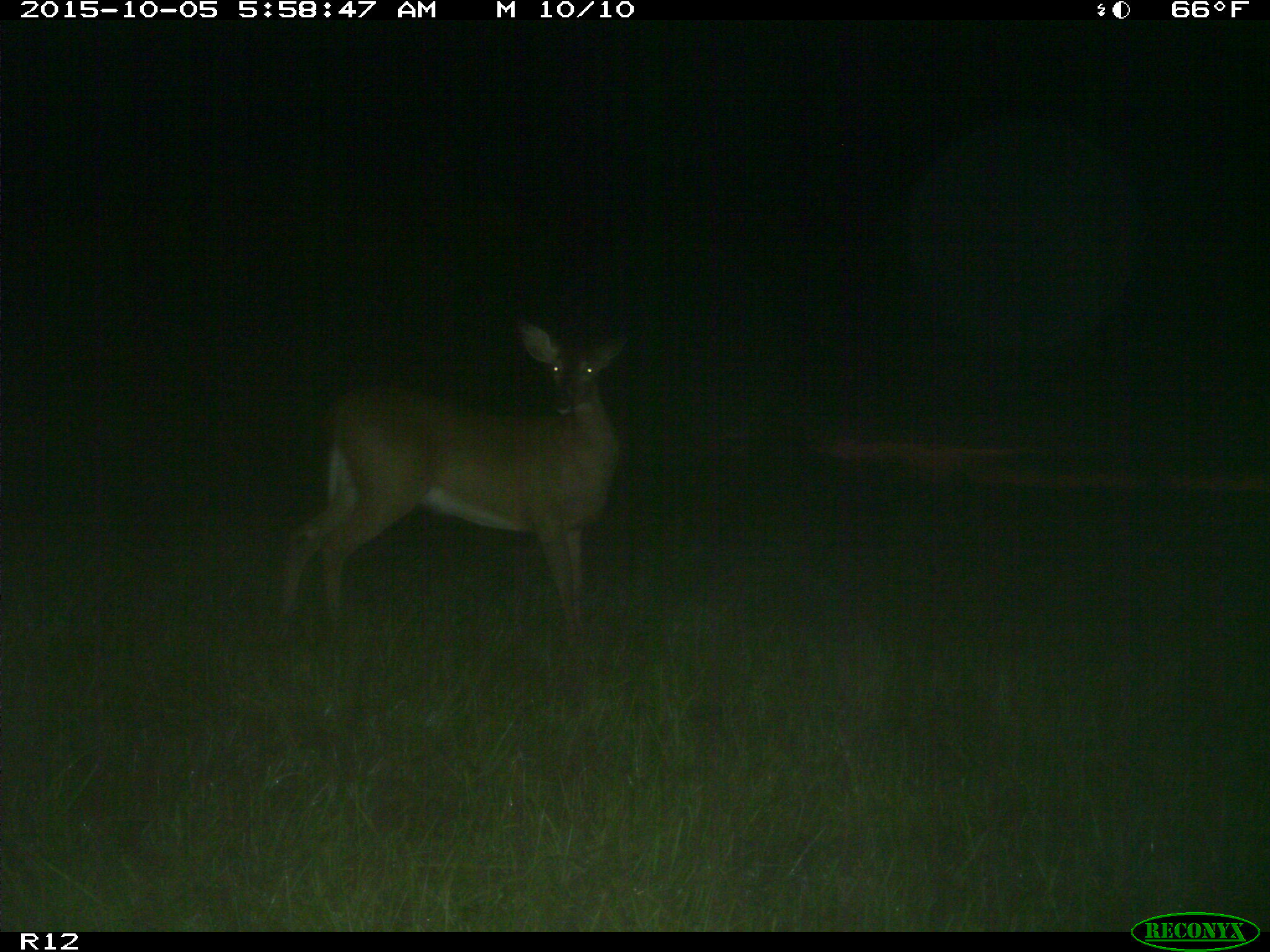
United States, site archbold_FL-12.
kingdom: Animalia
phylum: Chordata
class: Mammalia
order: Artiodactyla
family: Cervidae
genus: Odocoileus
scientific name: Odocoileus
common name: deer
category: unidentified deer